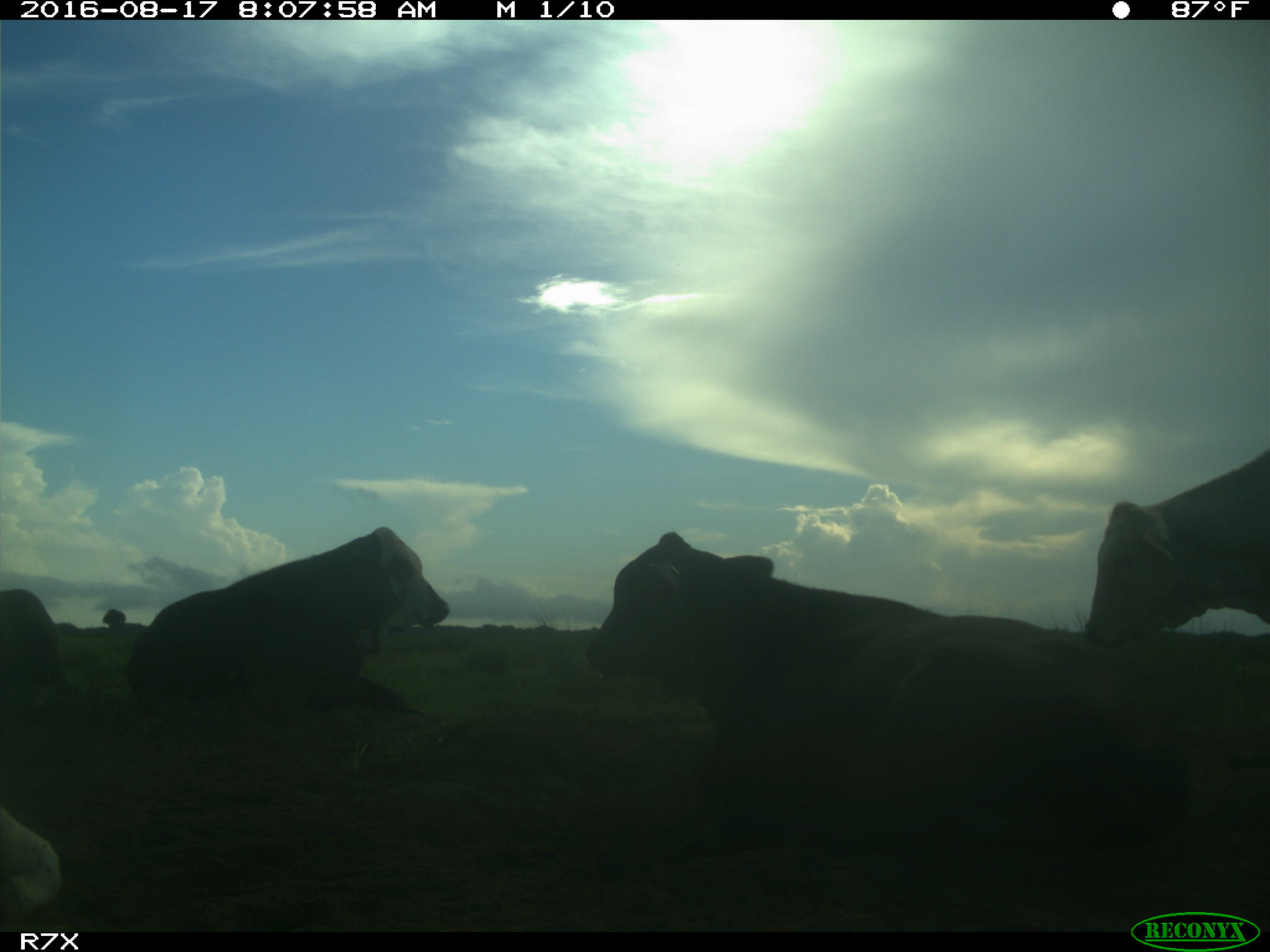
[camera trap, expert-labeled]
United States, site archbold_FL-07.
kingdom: Animalia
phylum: Chordata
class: Mammalia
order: Artiodactyla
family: Bovidae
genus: Bos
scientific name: Bos taurus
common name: domestic cow